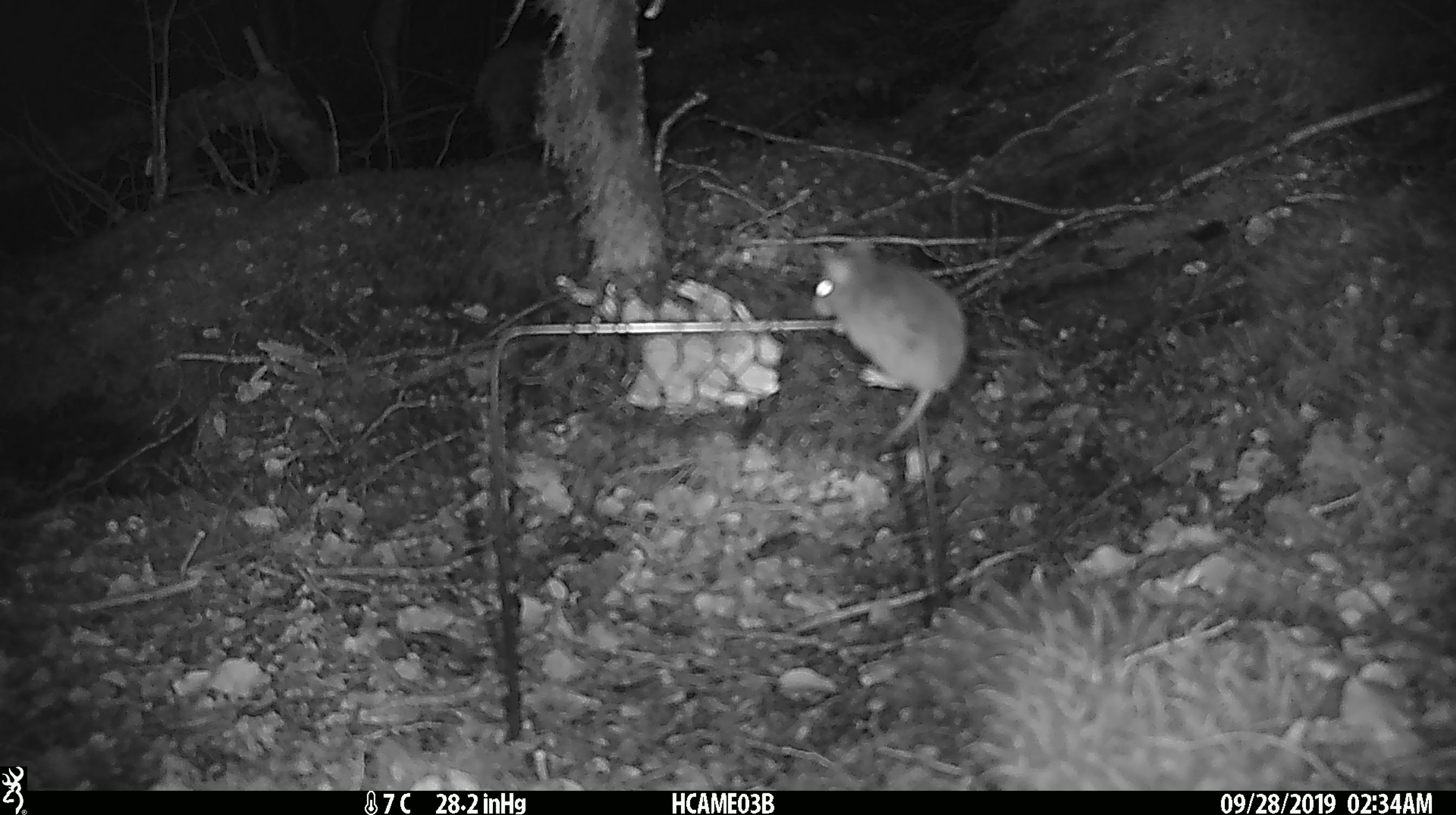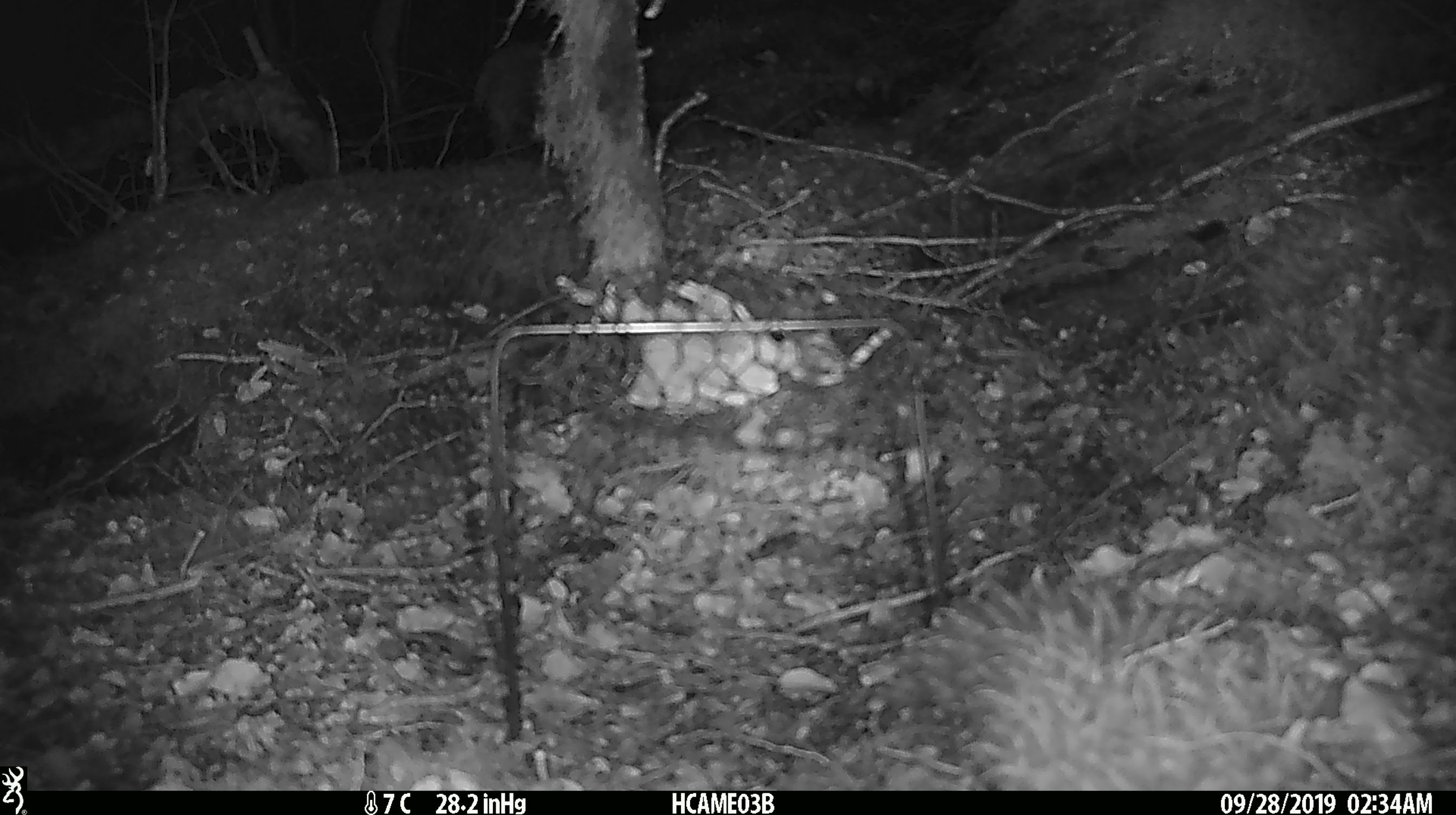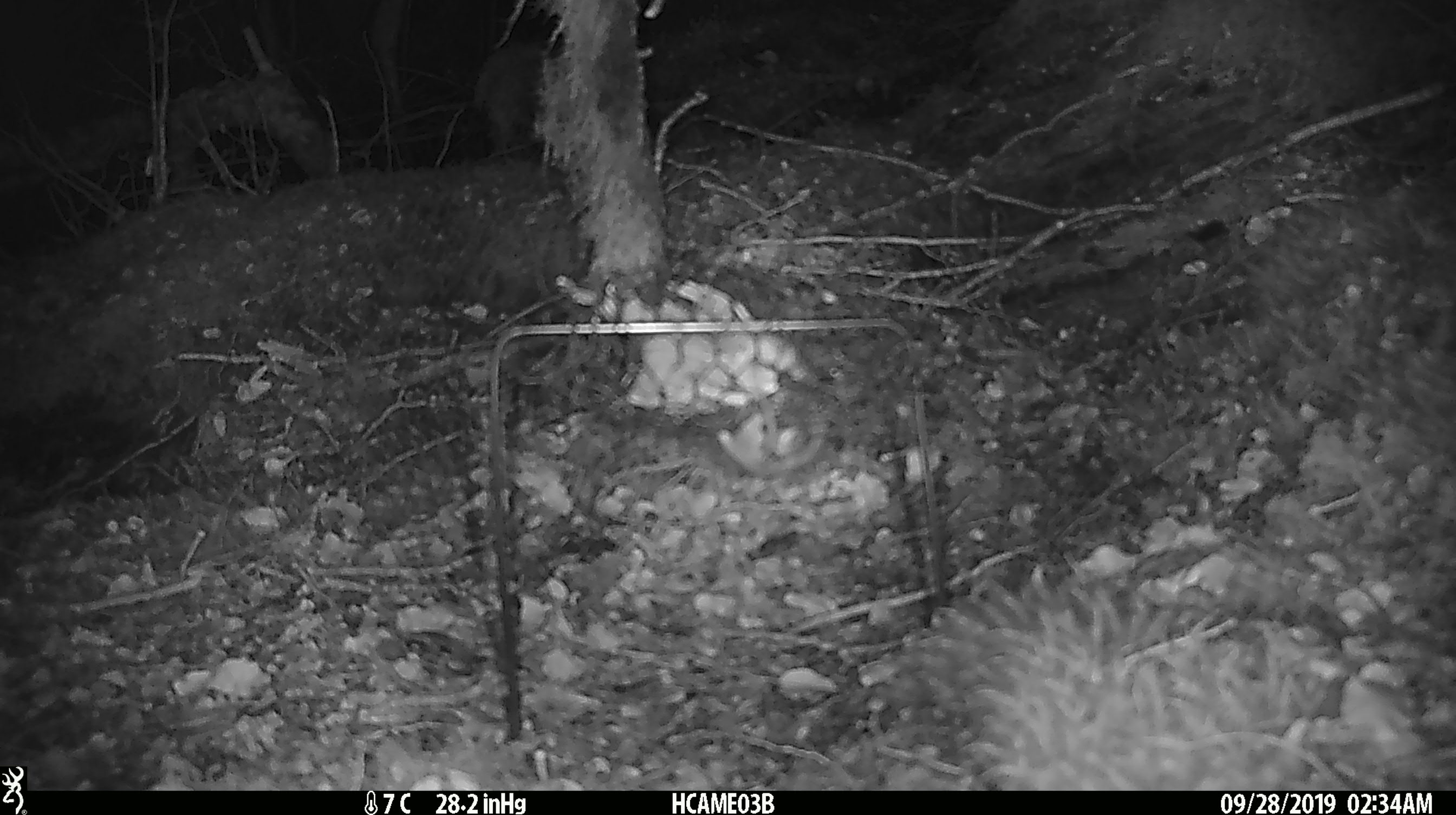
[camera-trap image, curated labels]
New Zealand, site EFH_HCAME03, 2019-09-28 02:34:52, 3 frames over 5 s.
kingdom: Animalia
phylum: Chordata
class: Mammalia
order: Rodentia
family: Muridae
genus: Mus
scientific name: Mus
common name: mouse